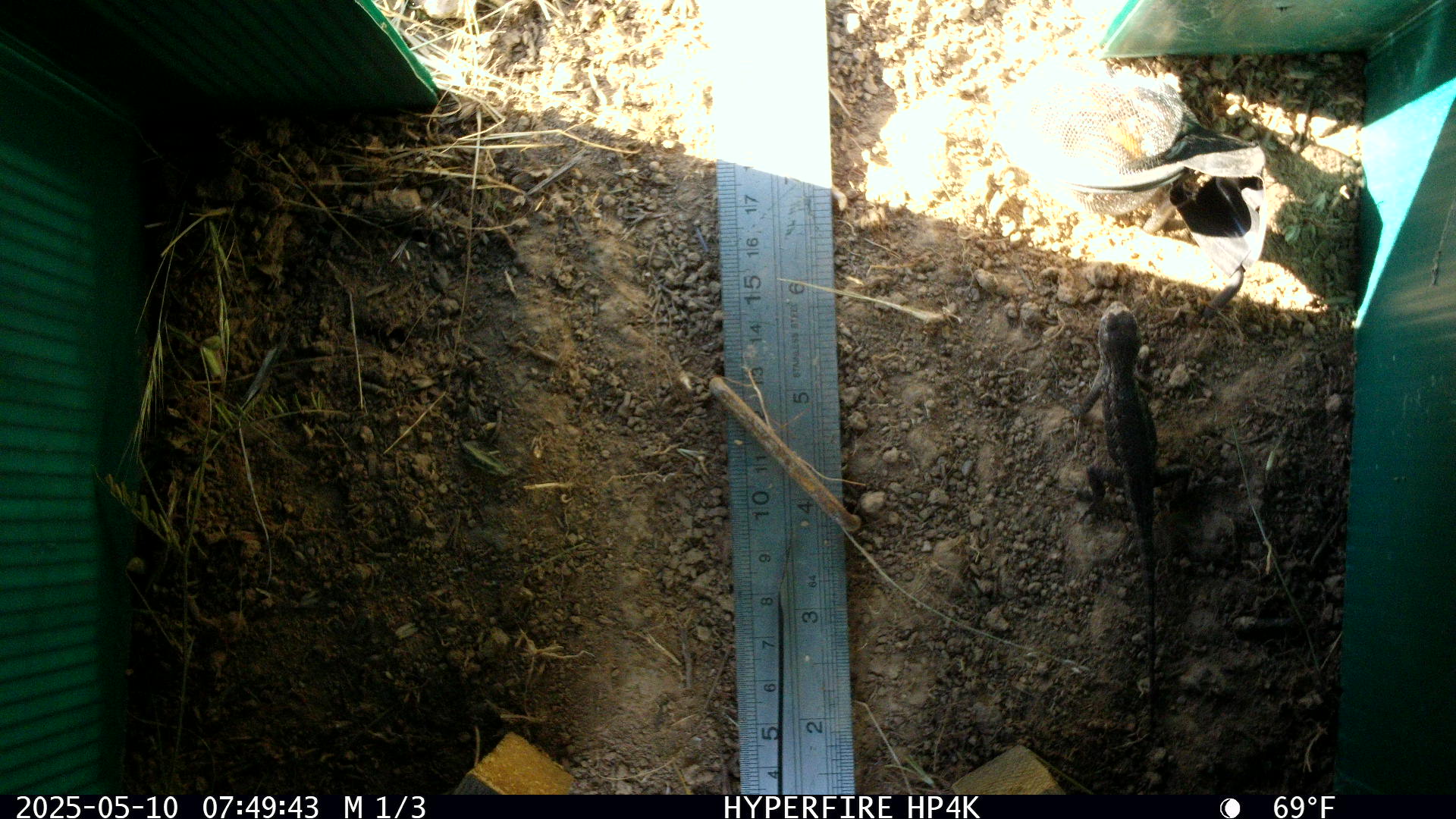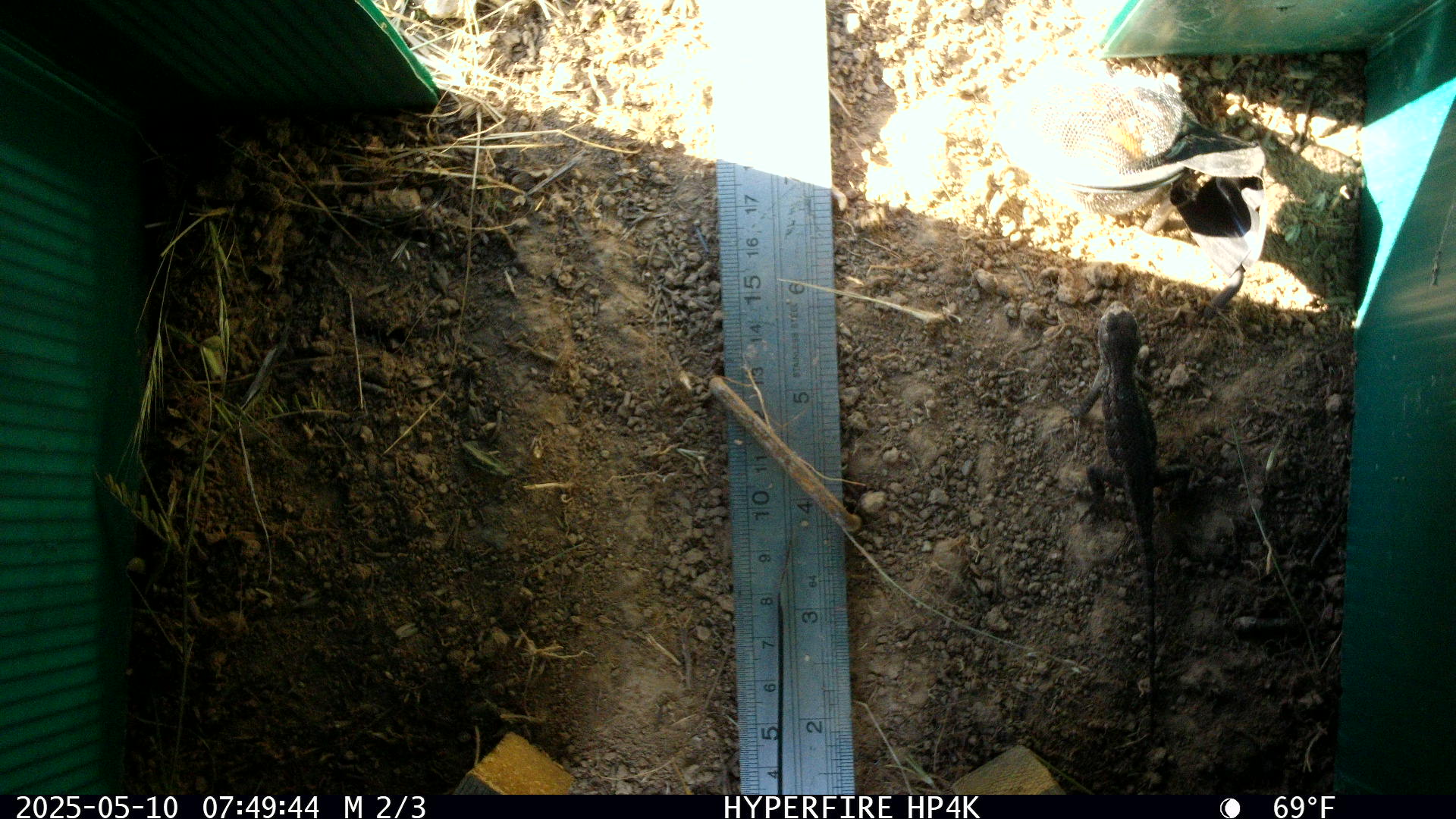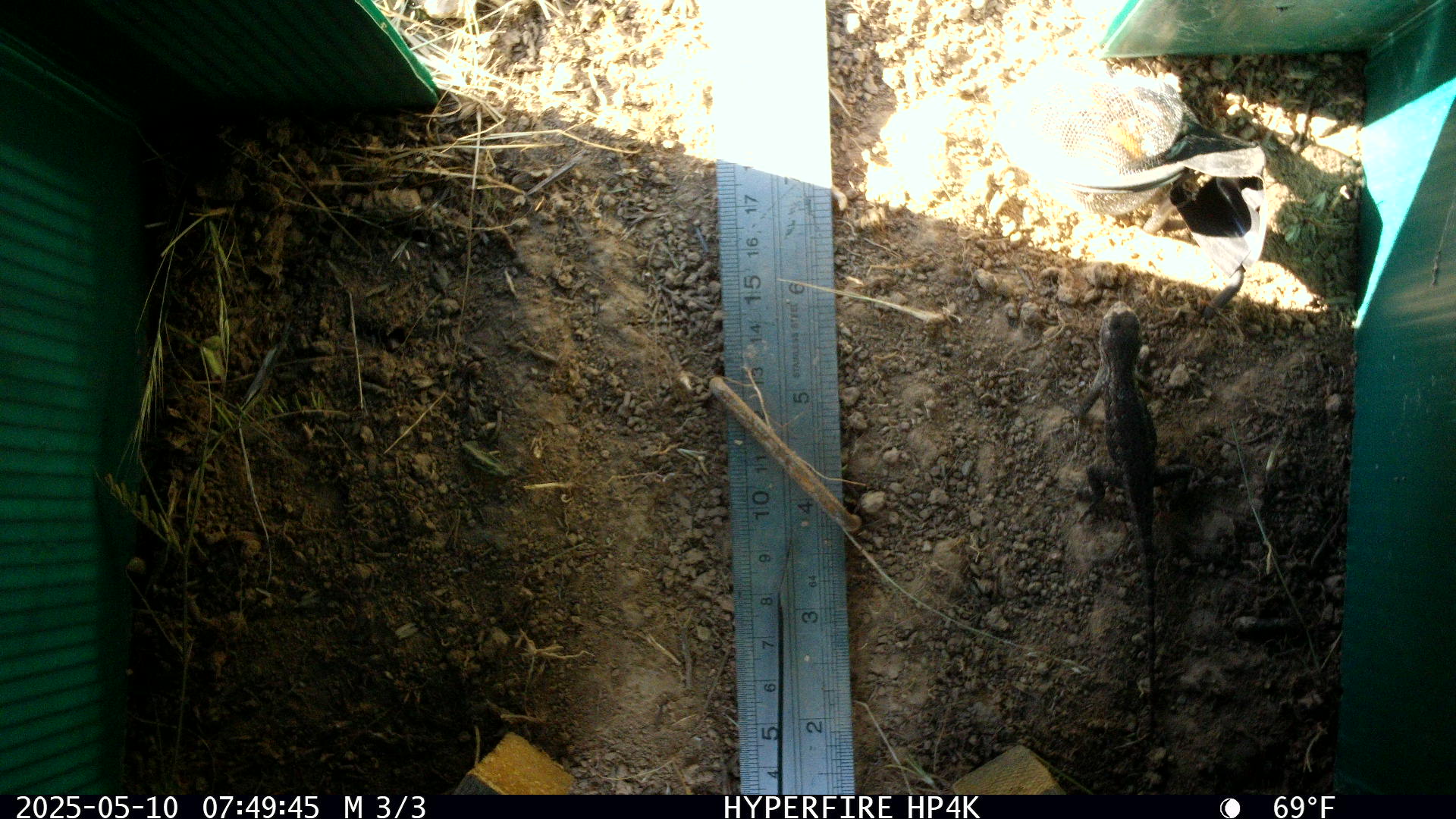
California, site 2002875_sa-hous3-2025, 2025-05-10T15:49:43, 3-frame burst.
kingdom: Animalia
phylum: Chordata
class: Reptilia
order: Squamata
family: Phrynosomatidae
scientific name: Phrynosomatidae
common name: north american spiny lizards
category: sceloporus/uta species